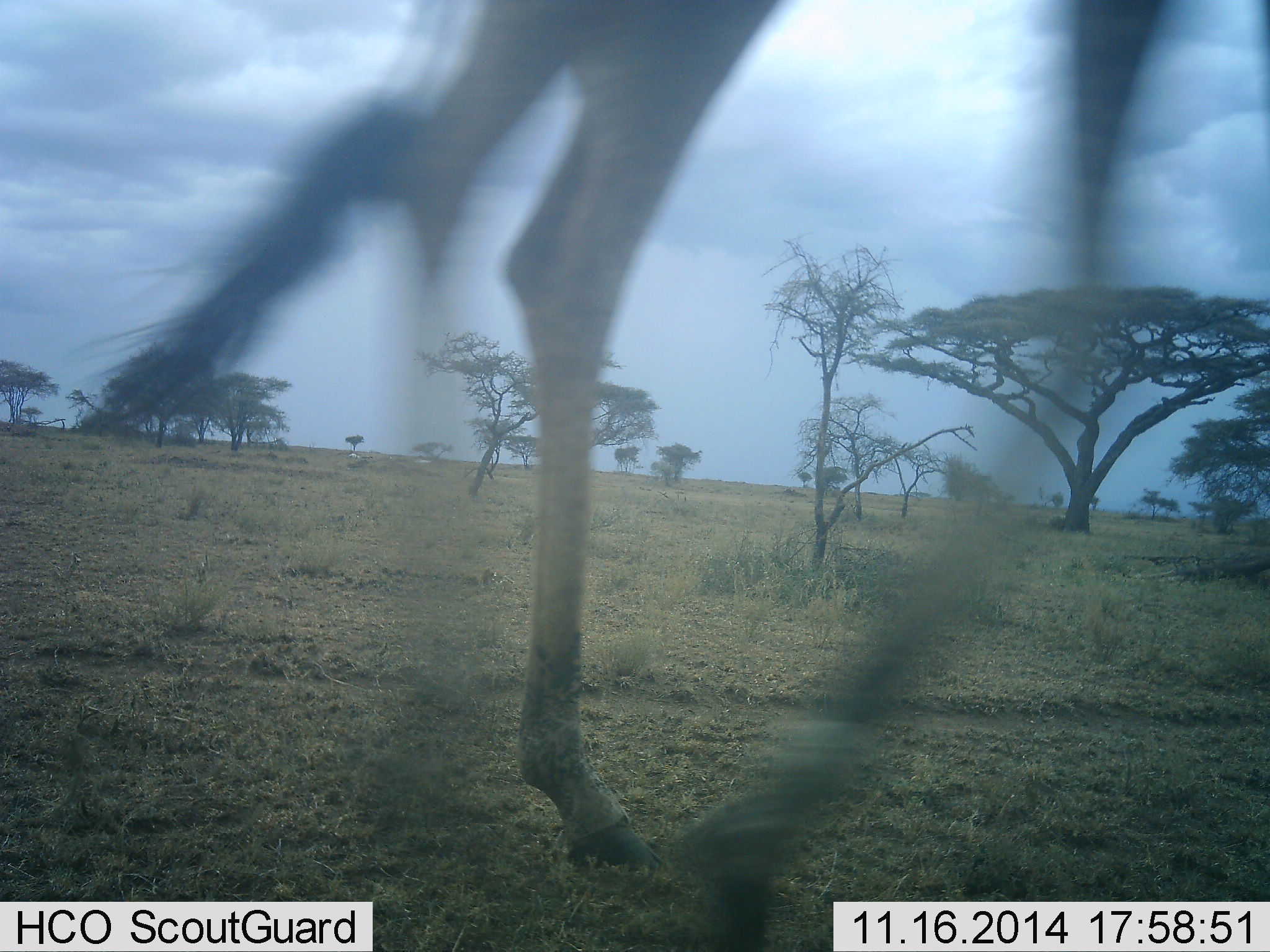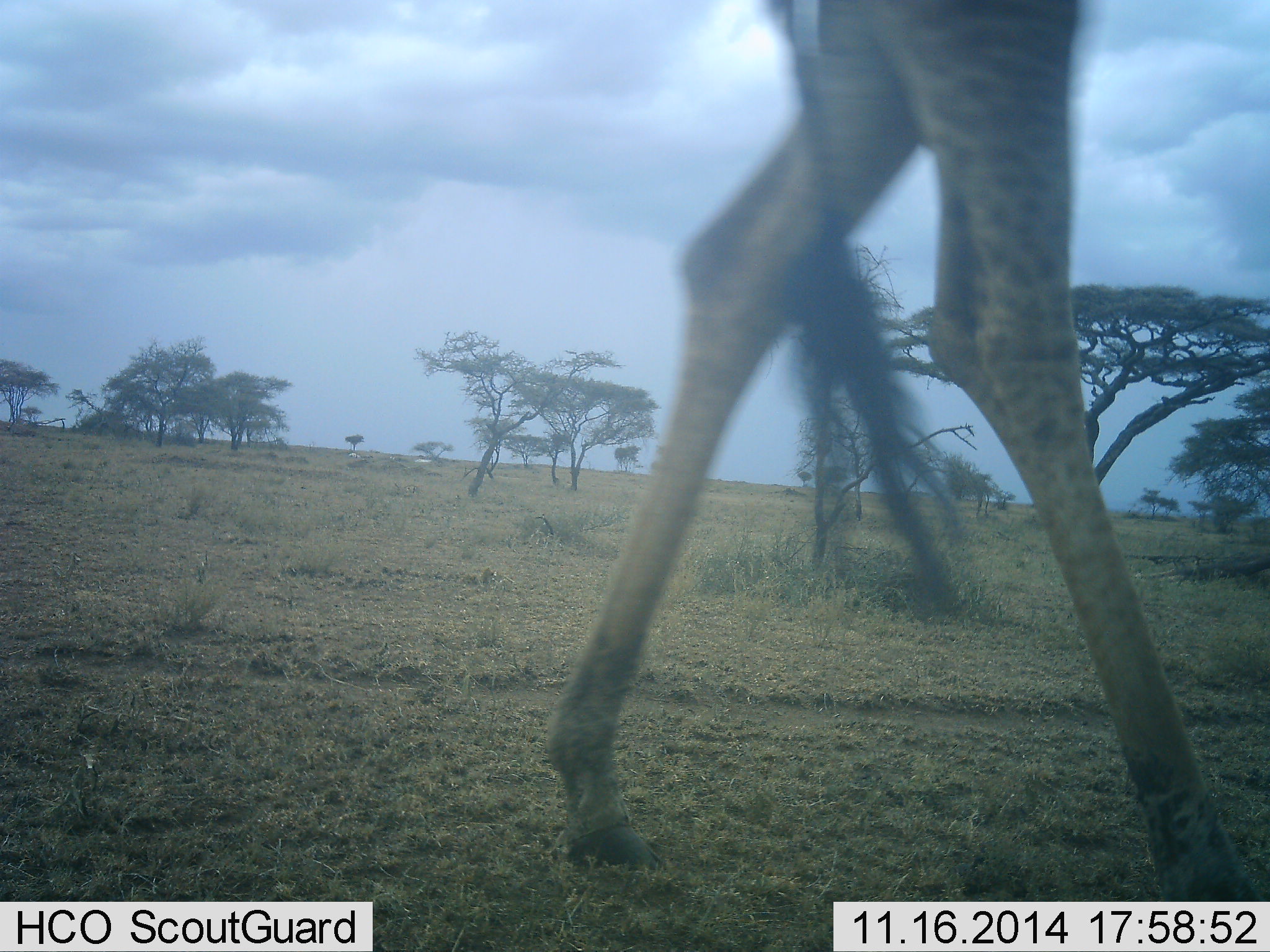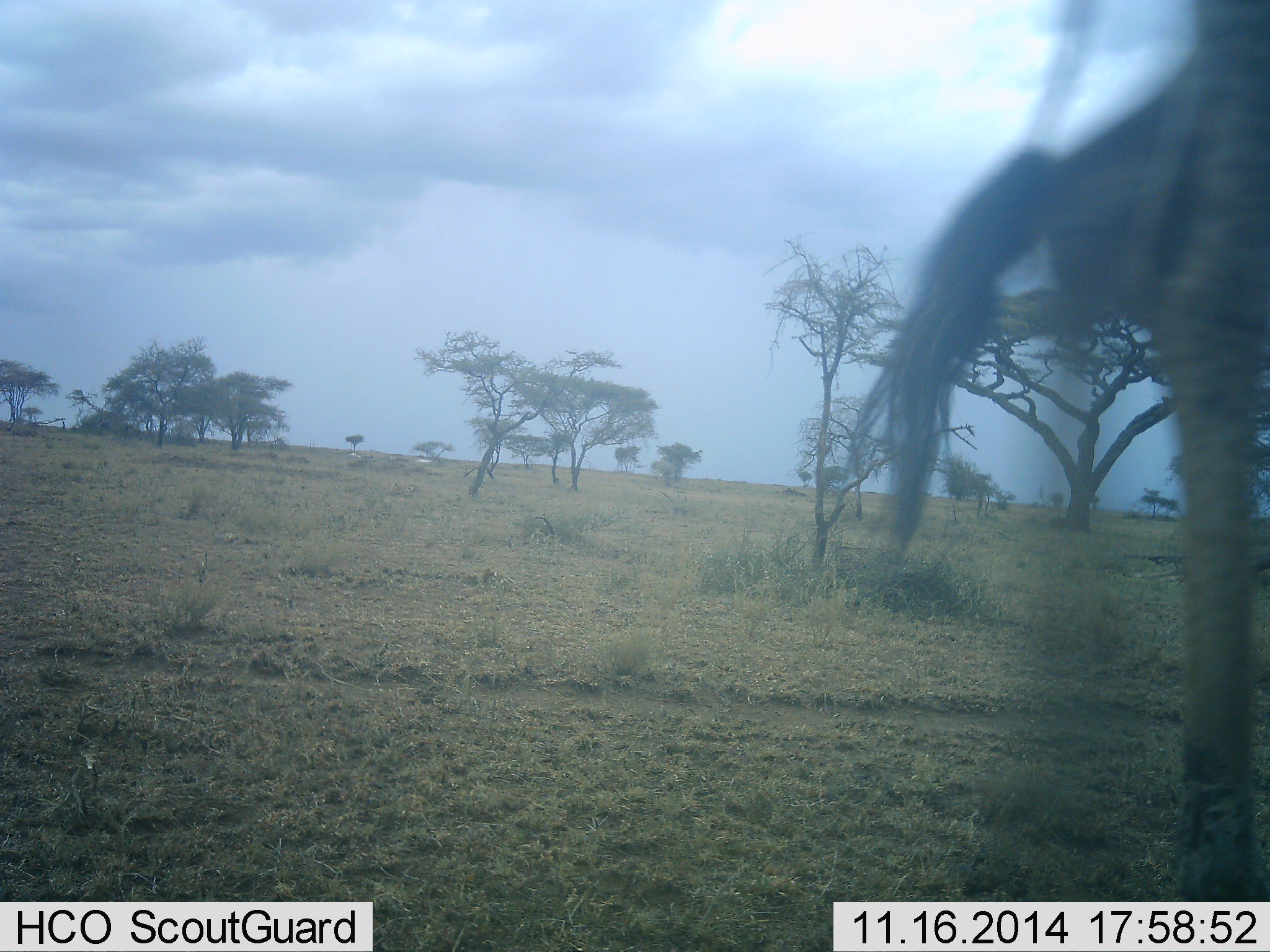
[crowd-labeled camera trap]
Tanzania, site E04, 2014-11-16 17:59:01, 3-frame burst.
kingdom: Animalia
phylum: Chordata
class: Mammalia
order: Artiodactyla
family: Giraffidae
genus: Giraffa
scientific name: Giraffa camelopardalis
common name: giraffe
Giraffe (Giraffa camelopardalis), count 1. Behavior (volunteer vote fractions): standing 10%, resting 0%, moving 100%, interacting 0%. Young present (vote fraction): 0%. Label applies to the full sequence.